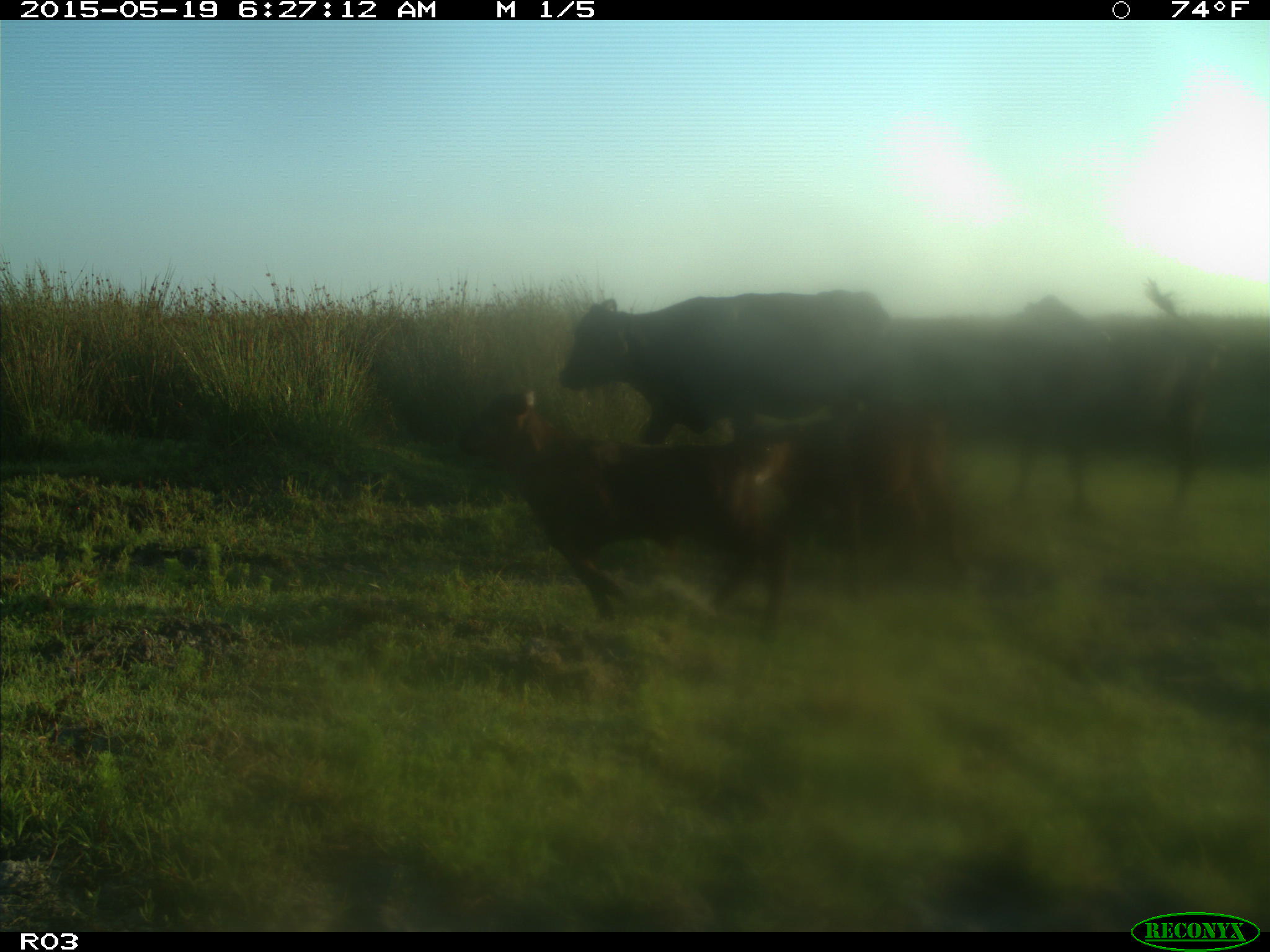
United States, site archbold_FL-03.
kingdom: Animalia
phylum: Chordata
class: Mammalia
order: Artiodactyla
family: Bovidae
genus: Bos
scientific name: Bos taurus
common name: domestic cow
Bos taurus (domestic cow).